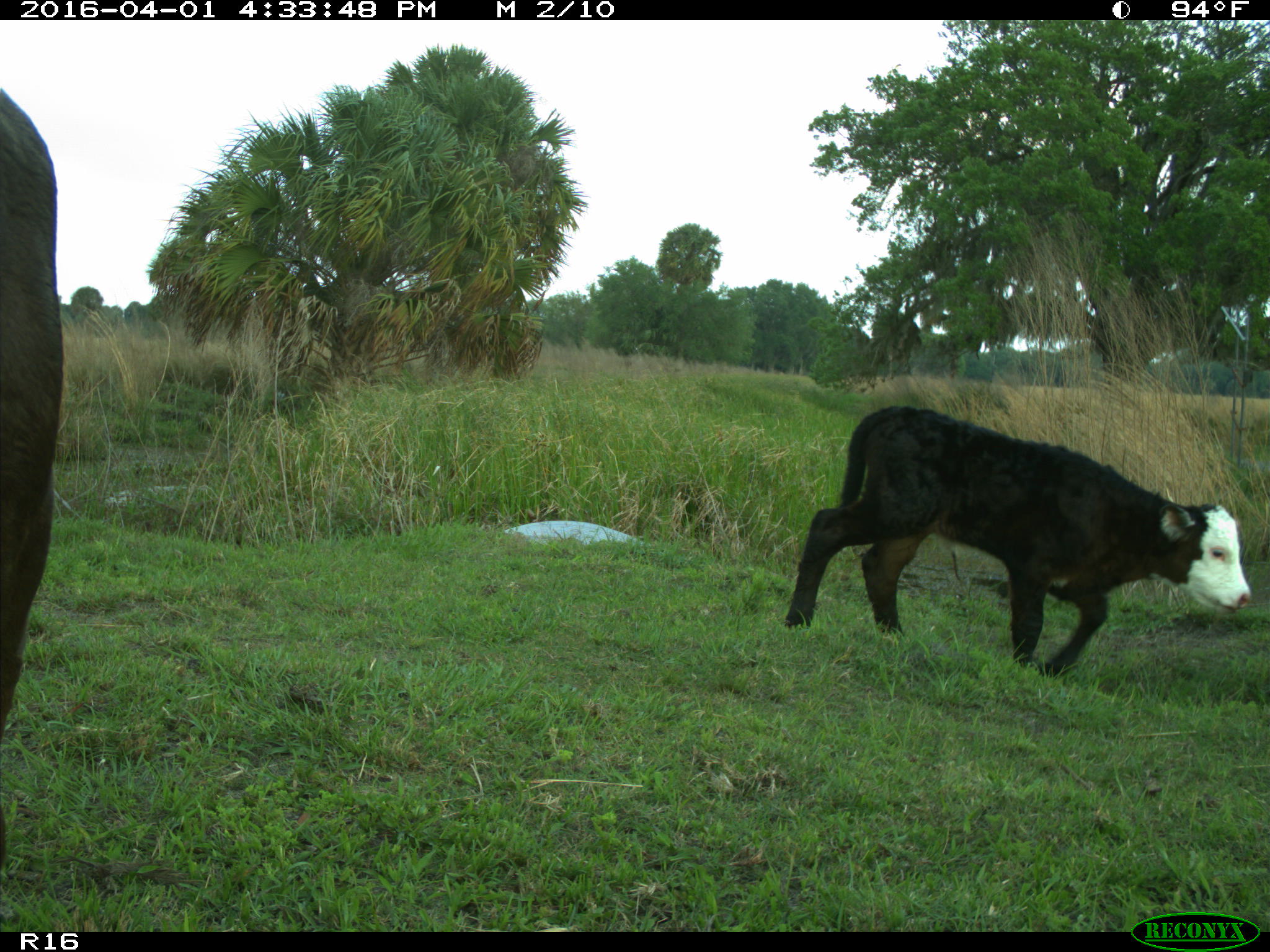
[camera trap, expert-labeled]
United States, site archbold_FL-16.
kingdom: Animalia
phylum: Chordata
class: Mammalia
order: Artiodactyla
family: Bovidae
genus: Bos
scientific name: Bos taurus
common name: domestic cow